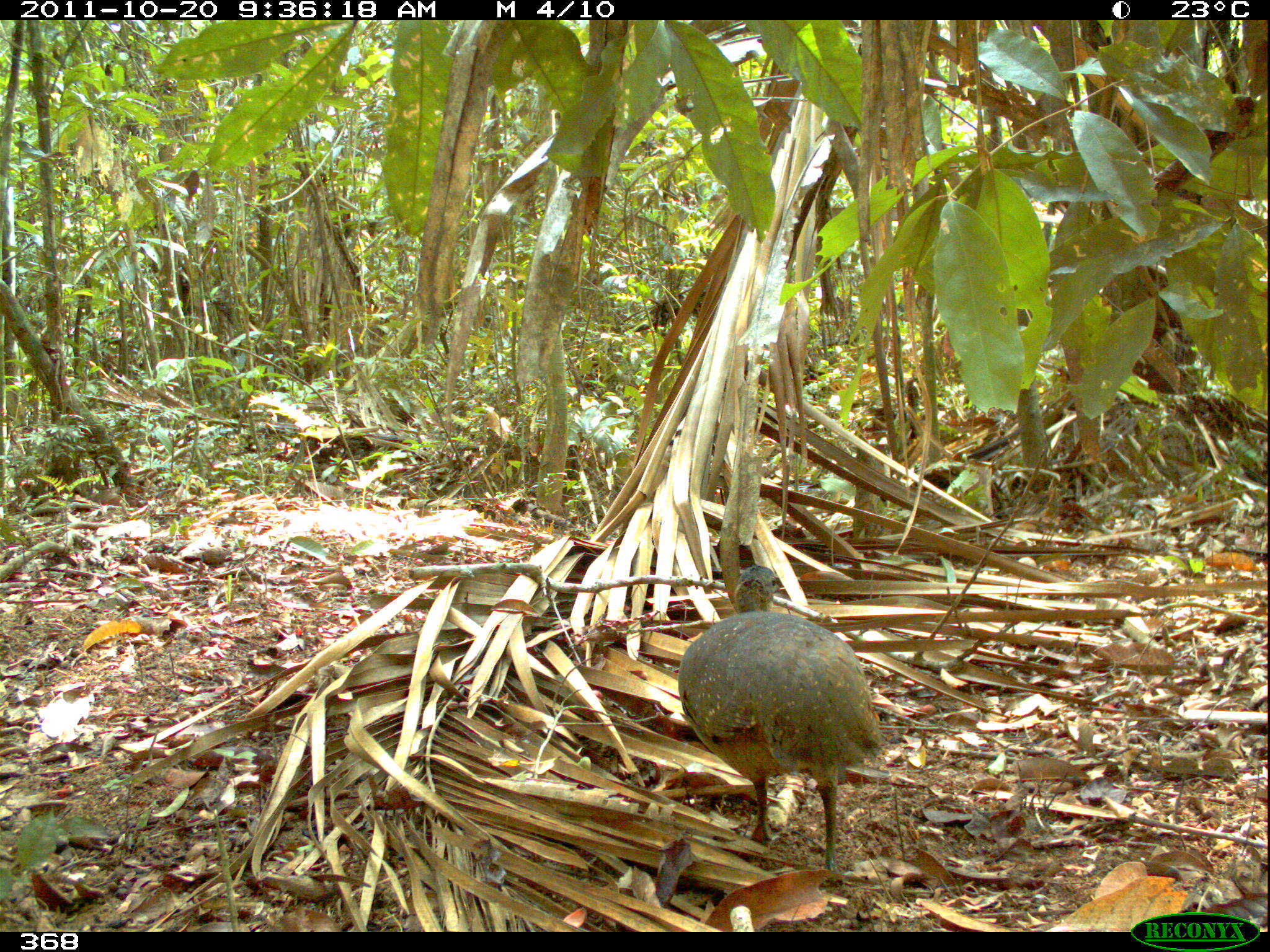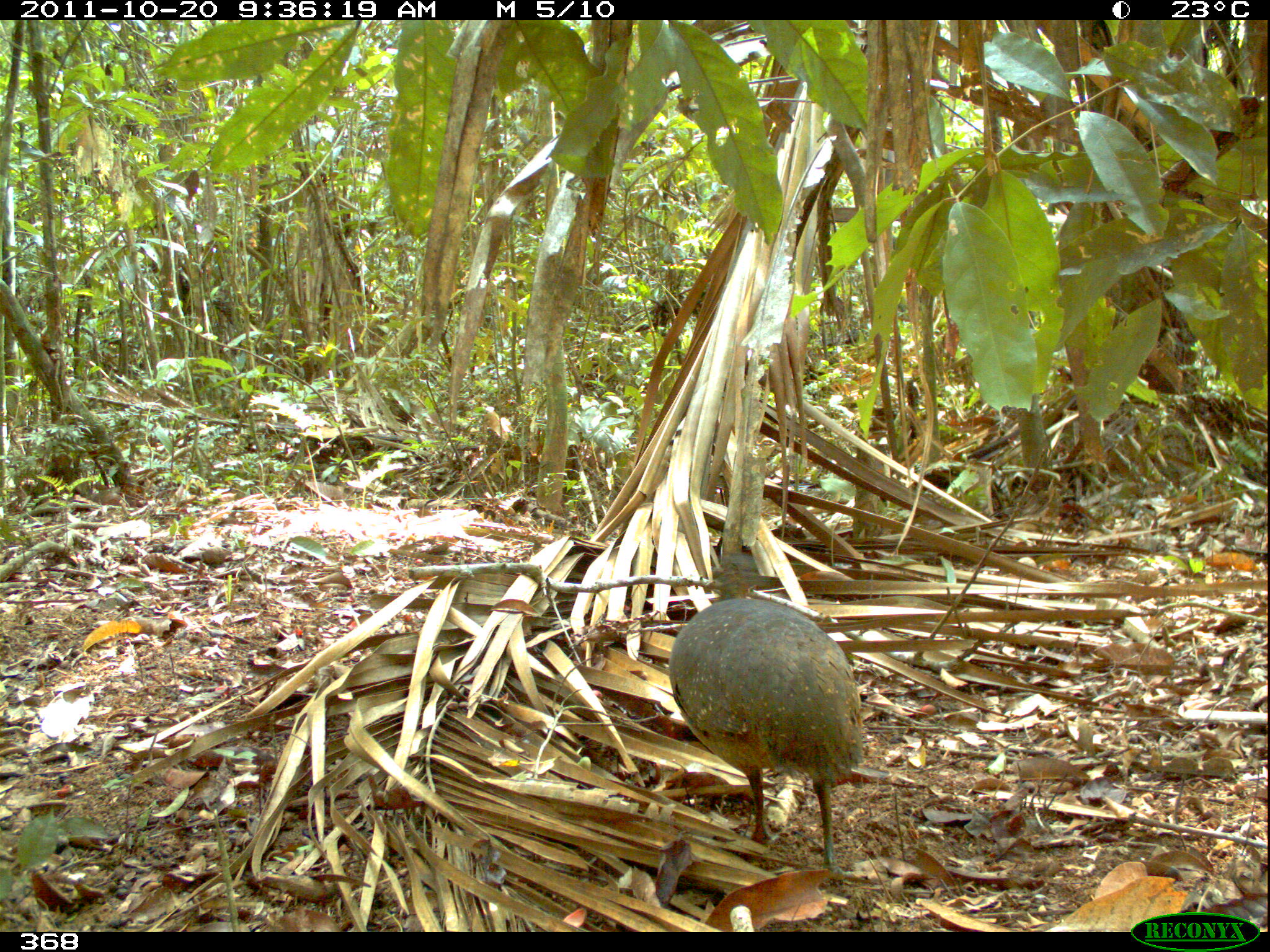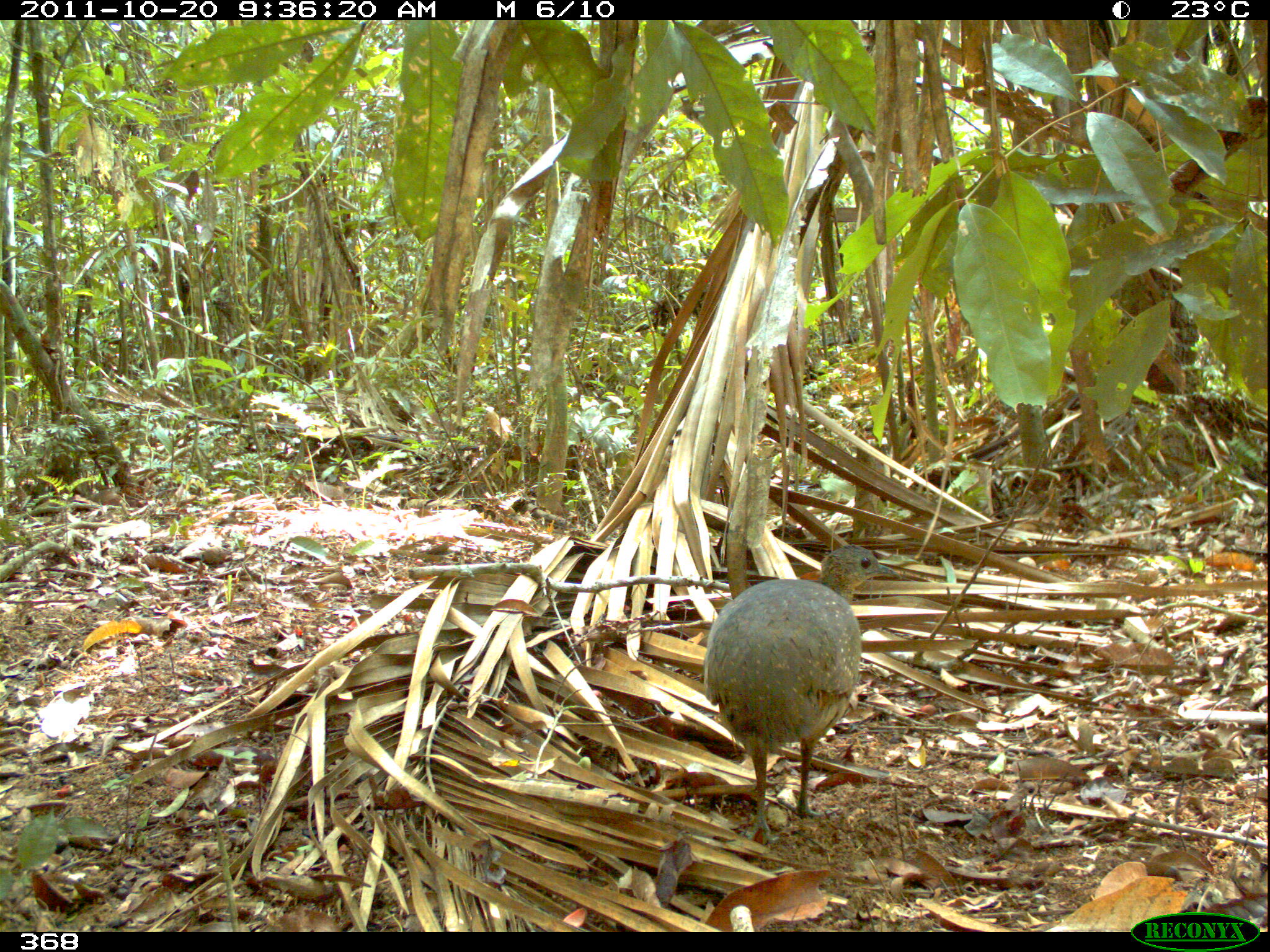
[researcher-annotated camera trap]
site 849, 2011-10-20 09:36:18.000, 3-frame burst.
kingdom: Animalia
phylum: Chordata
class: Aves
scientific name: Aves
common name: bird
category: unknown bird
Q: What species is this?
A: Unknown bird (bird) (Aves).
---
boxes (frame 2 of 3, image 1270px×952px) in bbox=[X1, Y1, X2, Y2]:
unknown bird: bbox=[668, 553, 864, 873]